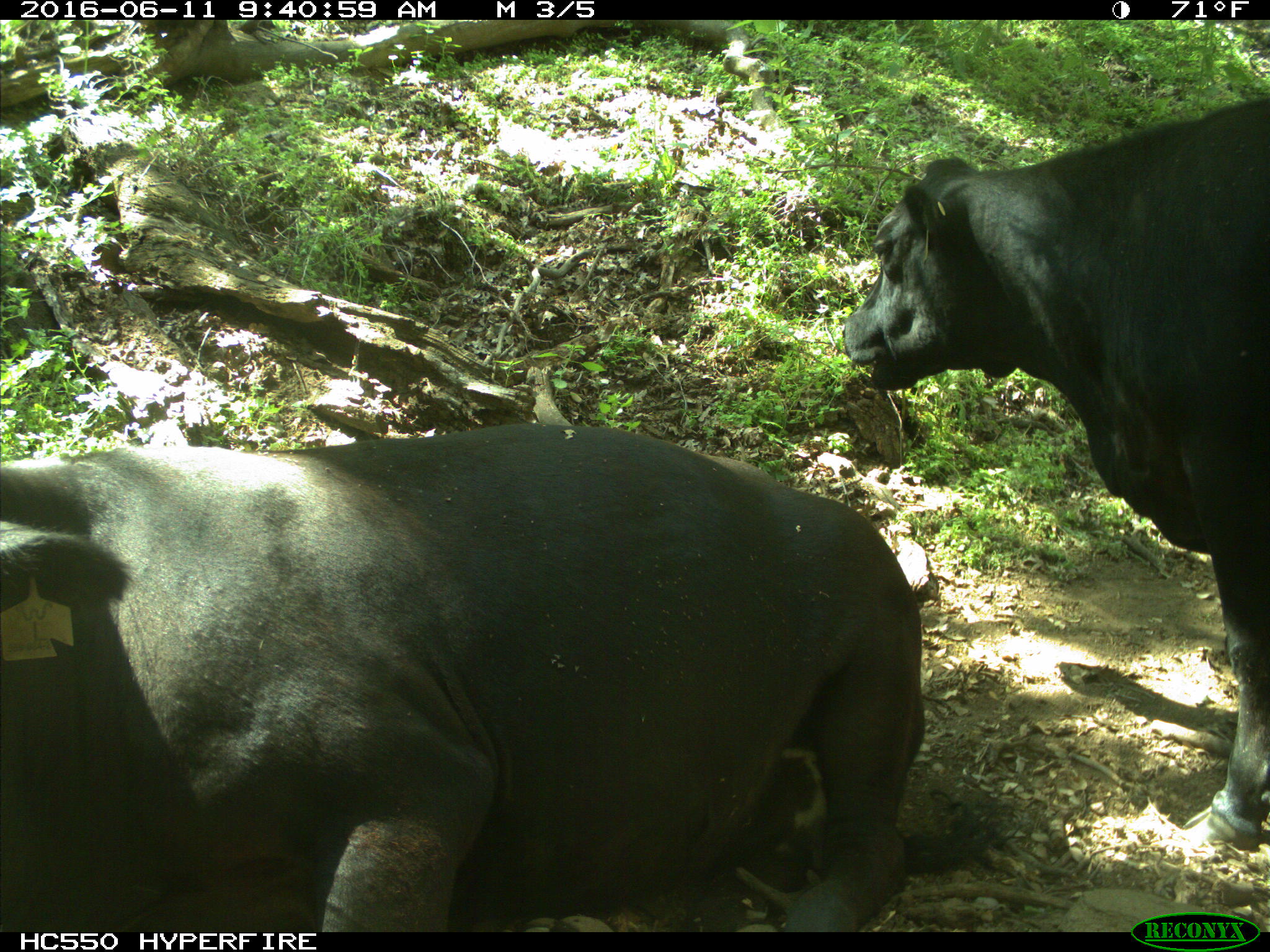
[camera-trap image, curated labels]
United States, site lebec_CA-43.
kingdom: Animalia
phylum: Chordata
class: Mammalia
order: Artiodactyla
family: Bovidae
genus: Bos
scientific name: Bos taurus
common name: domestic cow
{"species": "Bos taurus (domestic cow)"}